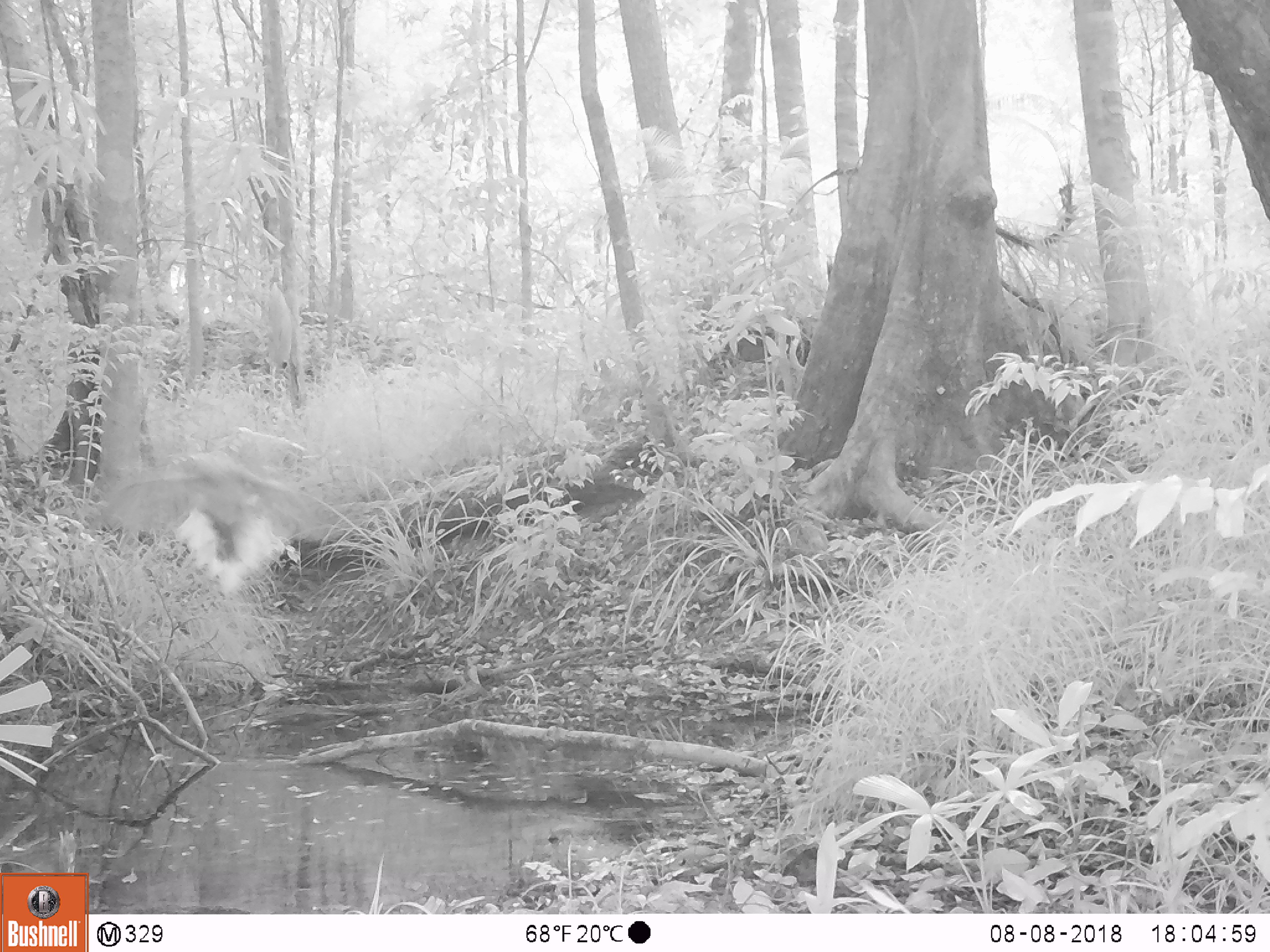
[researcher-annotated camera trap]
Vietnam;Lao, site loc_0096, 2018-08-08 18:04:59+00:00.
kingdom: Animalia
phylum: Chordata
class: Aves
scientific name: Aves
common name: bird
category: unidentified bird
Unidentified bird (bird) (Aves). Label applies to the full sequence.